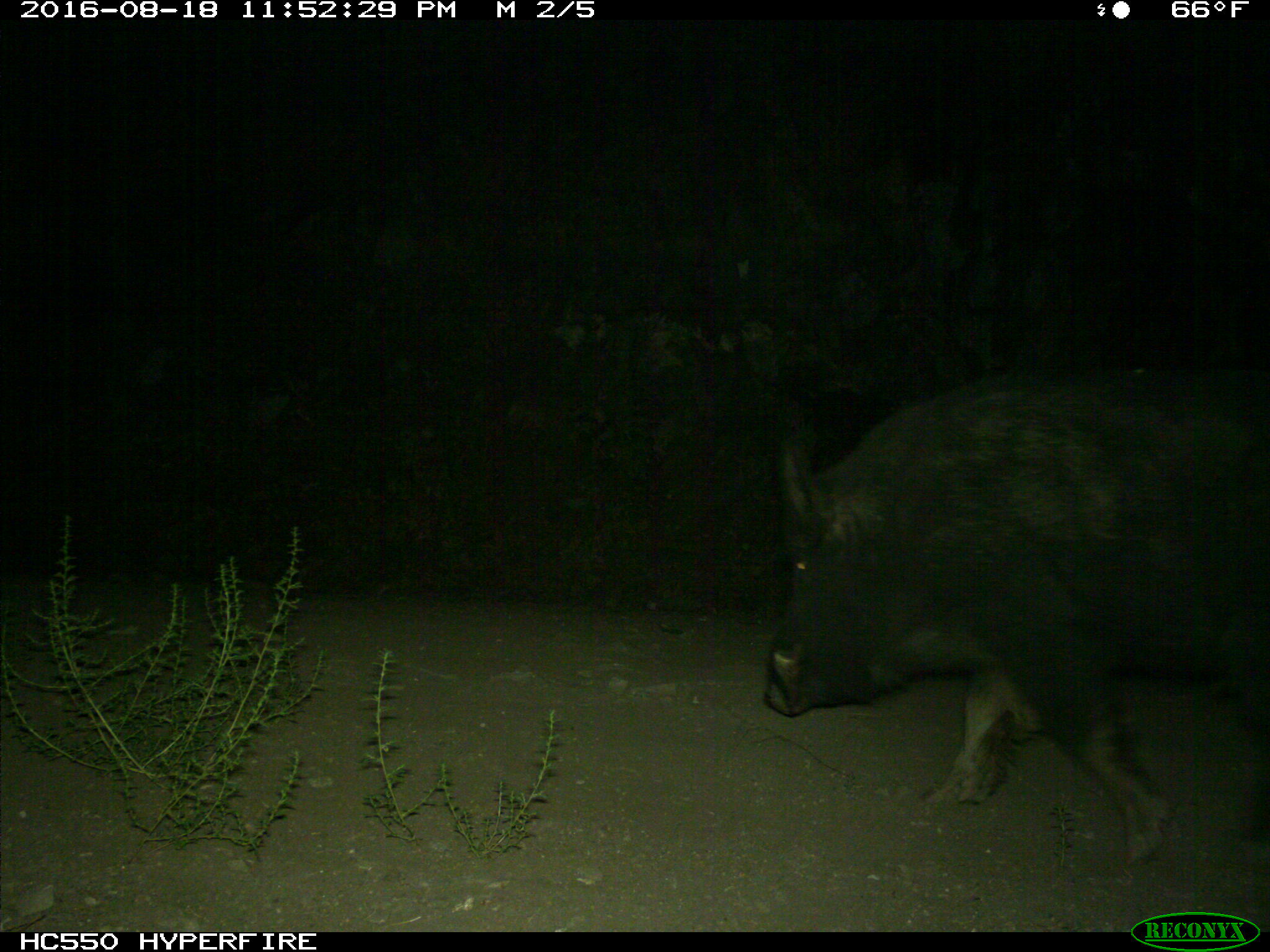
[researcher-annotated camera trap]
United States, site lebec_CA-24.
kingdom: Animalia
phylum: Chordata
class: Mammalia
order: Artiodactyla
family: Suidae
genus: Sus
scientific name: Sus scrofa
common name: wild boar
Sus scrofa (wild boar).